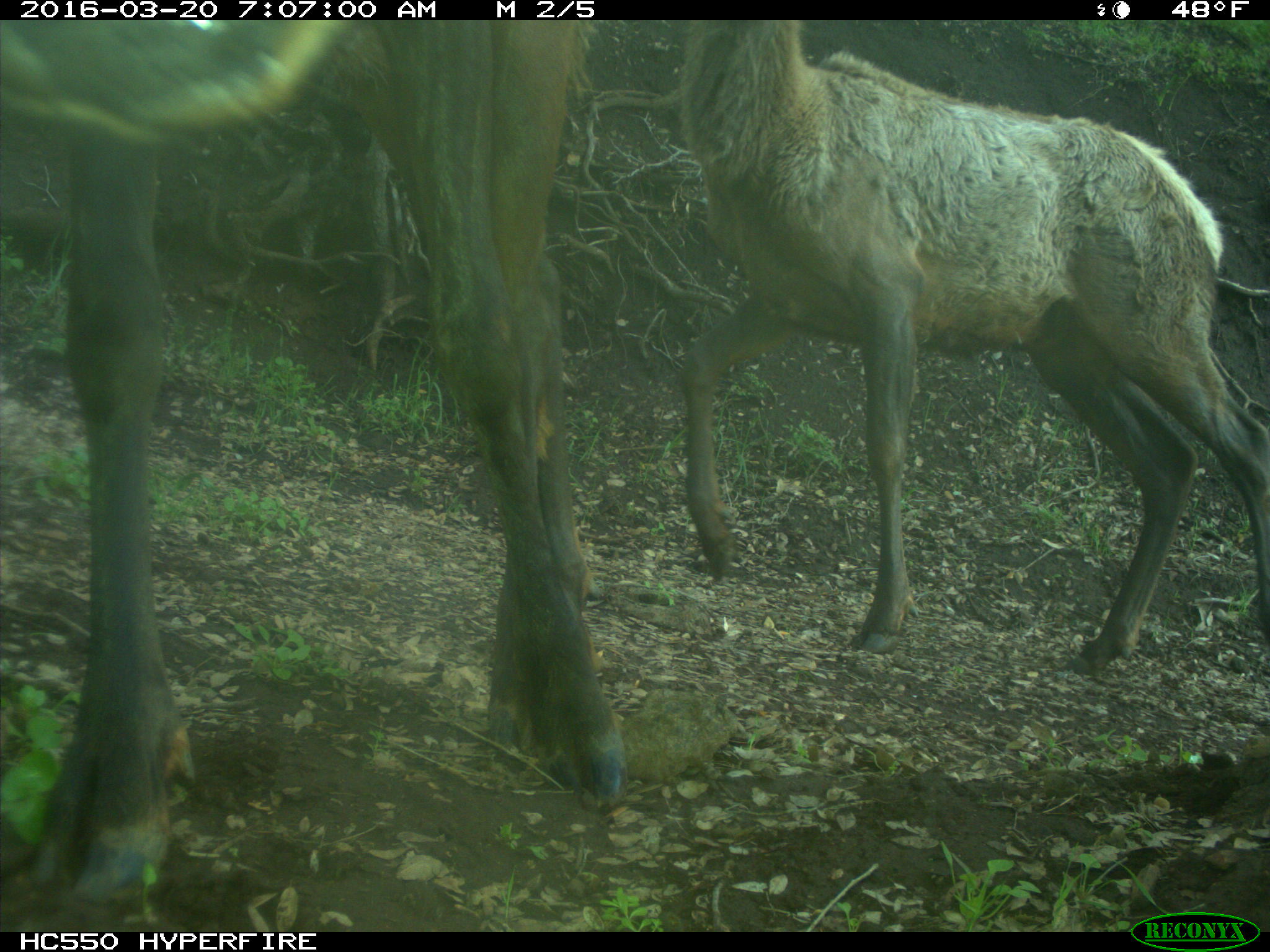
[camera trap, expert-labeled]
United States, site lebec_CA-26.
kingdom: Animalia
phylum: Chordata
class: Mammalia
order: Artiodactyla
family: Cervidae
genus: Cervus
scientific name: Cervus canadensis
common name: elk